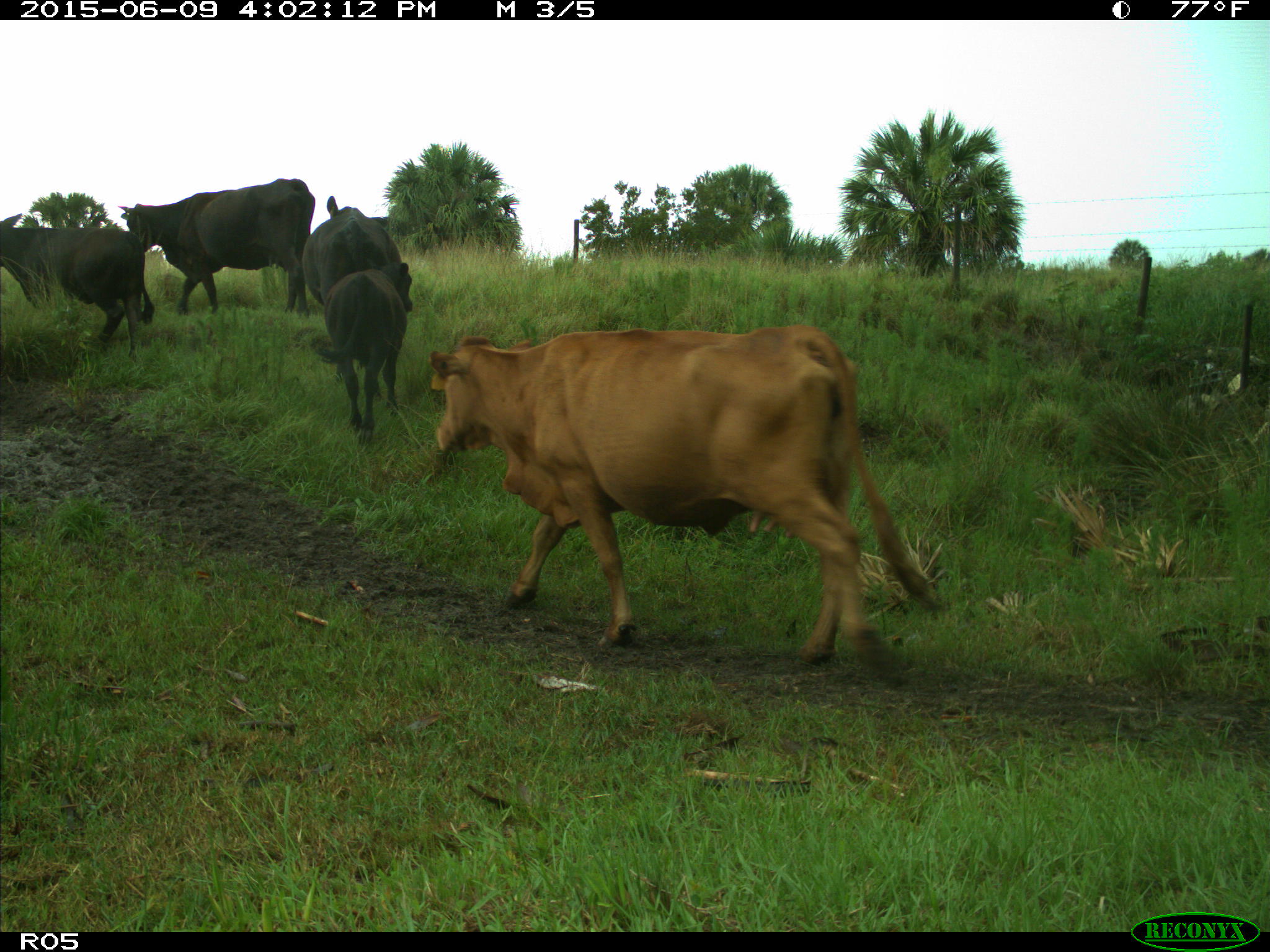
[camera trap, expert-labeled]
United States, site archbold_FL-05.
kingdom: Animalia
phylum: Chordata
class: Mammalia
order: Artiodactyla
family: Bovidae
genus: Bos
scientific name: Bos taurus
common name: domestic cow